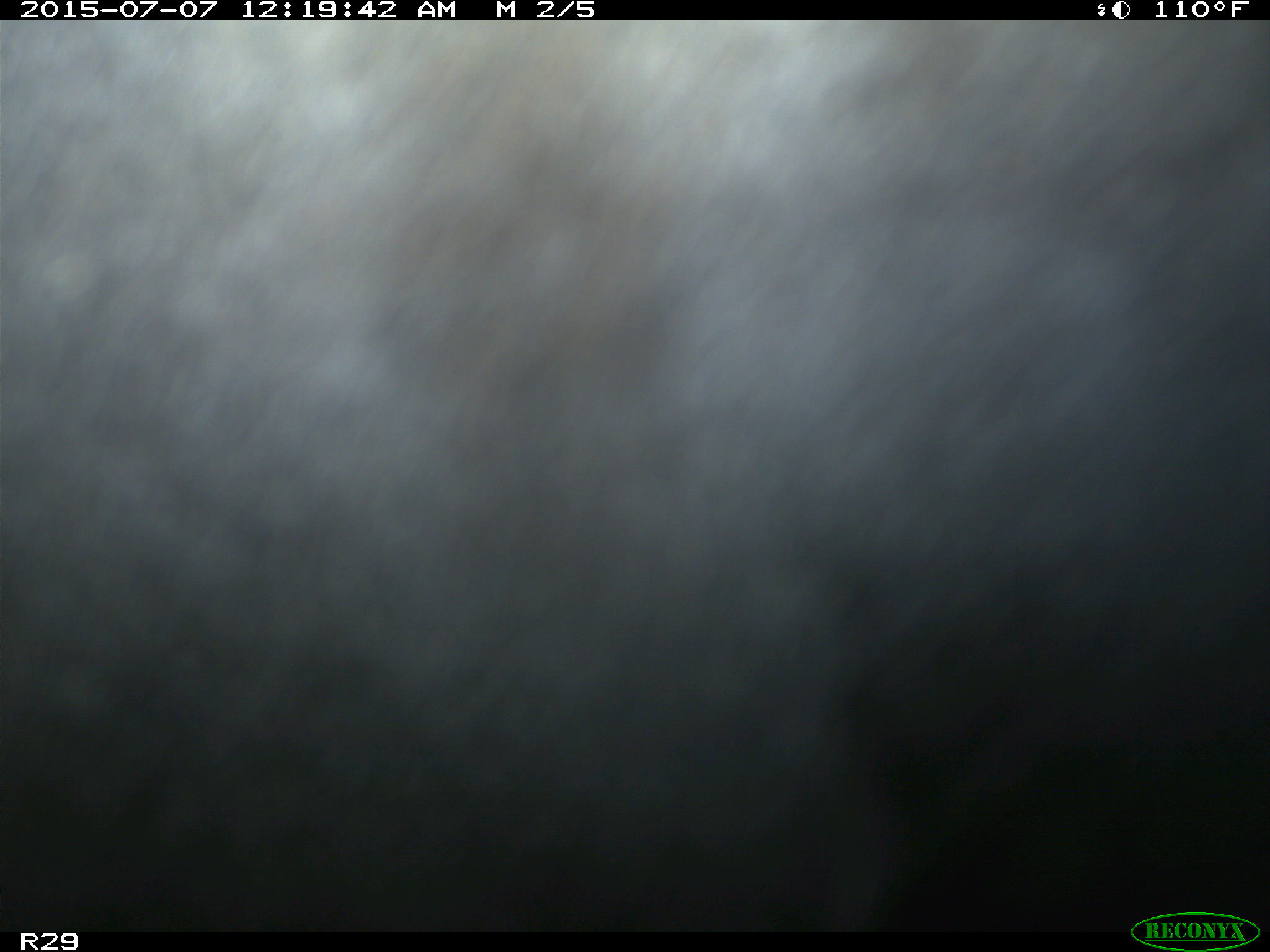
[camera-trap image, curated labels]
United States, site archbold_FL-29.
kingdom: Animalia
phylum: Chordata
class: Mammalia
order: Artiodactyla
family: Bovidae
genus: Bos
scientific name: Bos taurus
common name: domestic cow